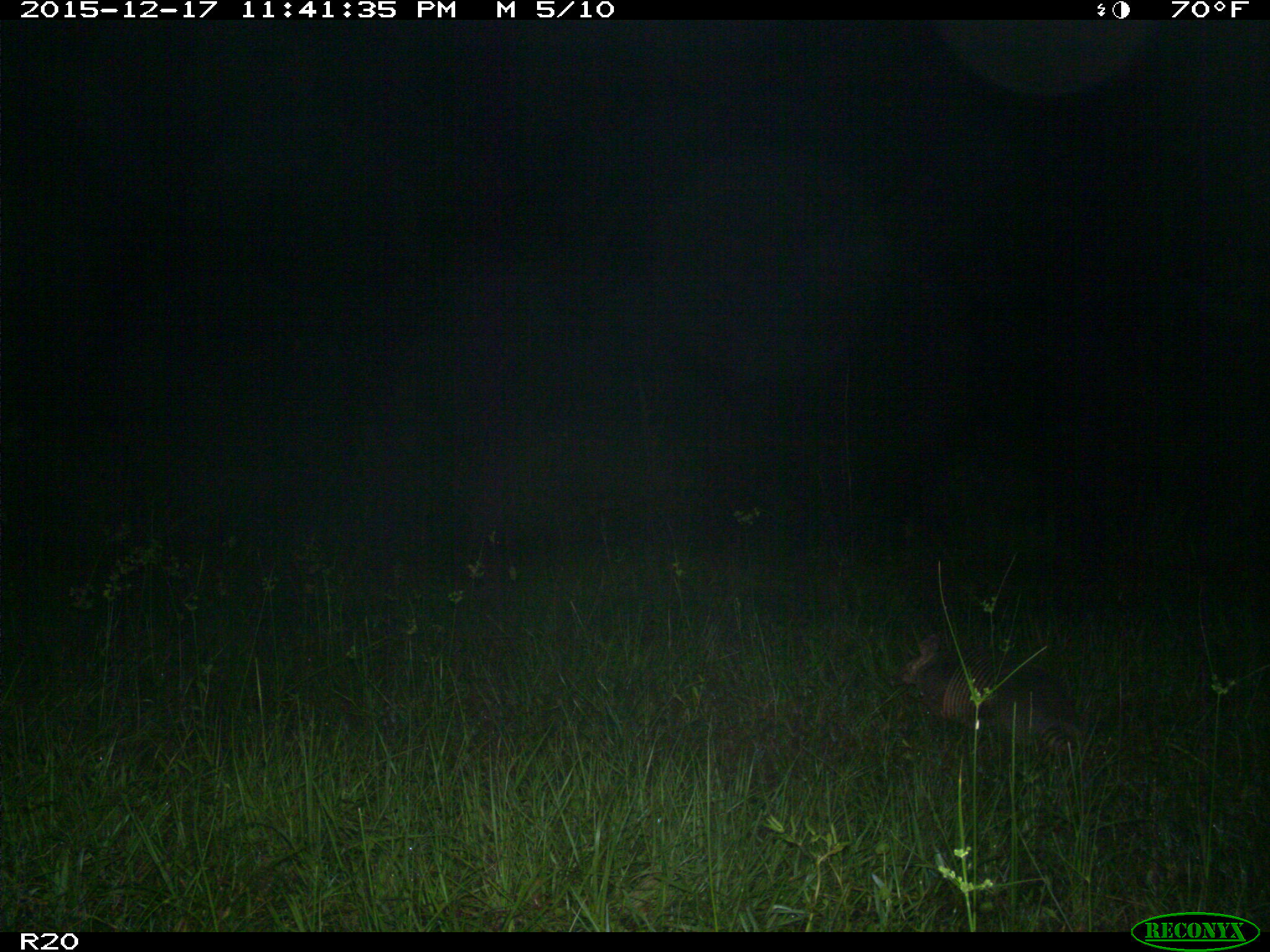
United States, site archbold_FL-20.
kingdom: Animalia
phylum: Chordata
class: Mammalia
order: Cingulata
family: Dasypodidae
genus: Dasypus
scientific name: Dasypus novemcinctus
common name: nine-banded armadillo